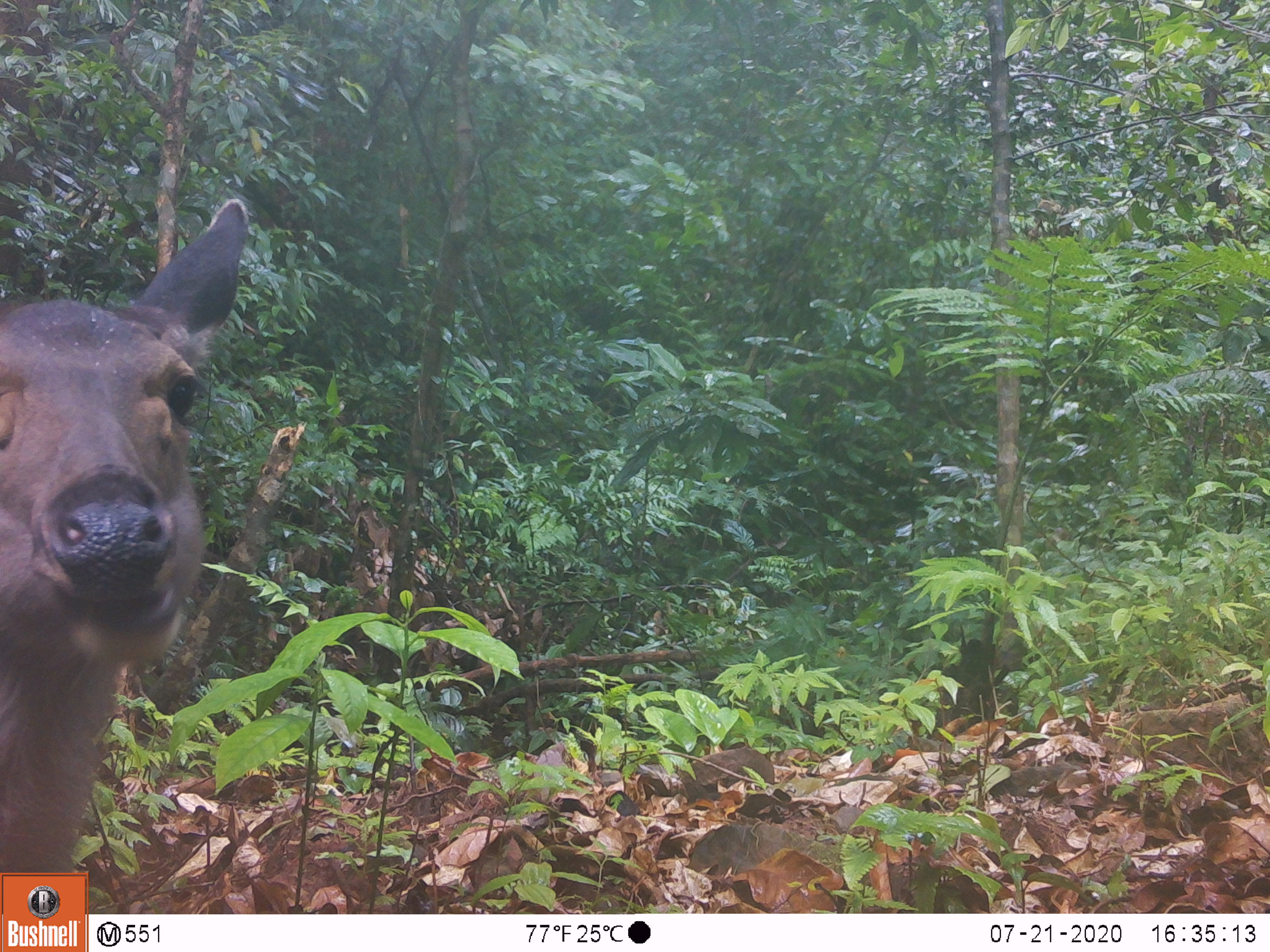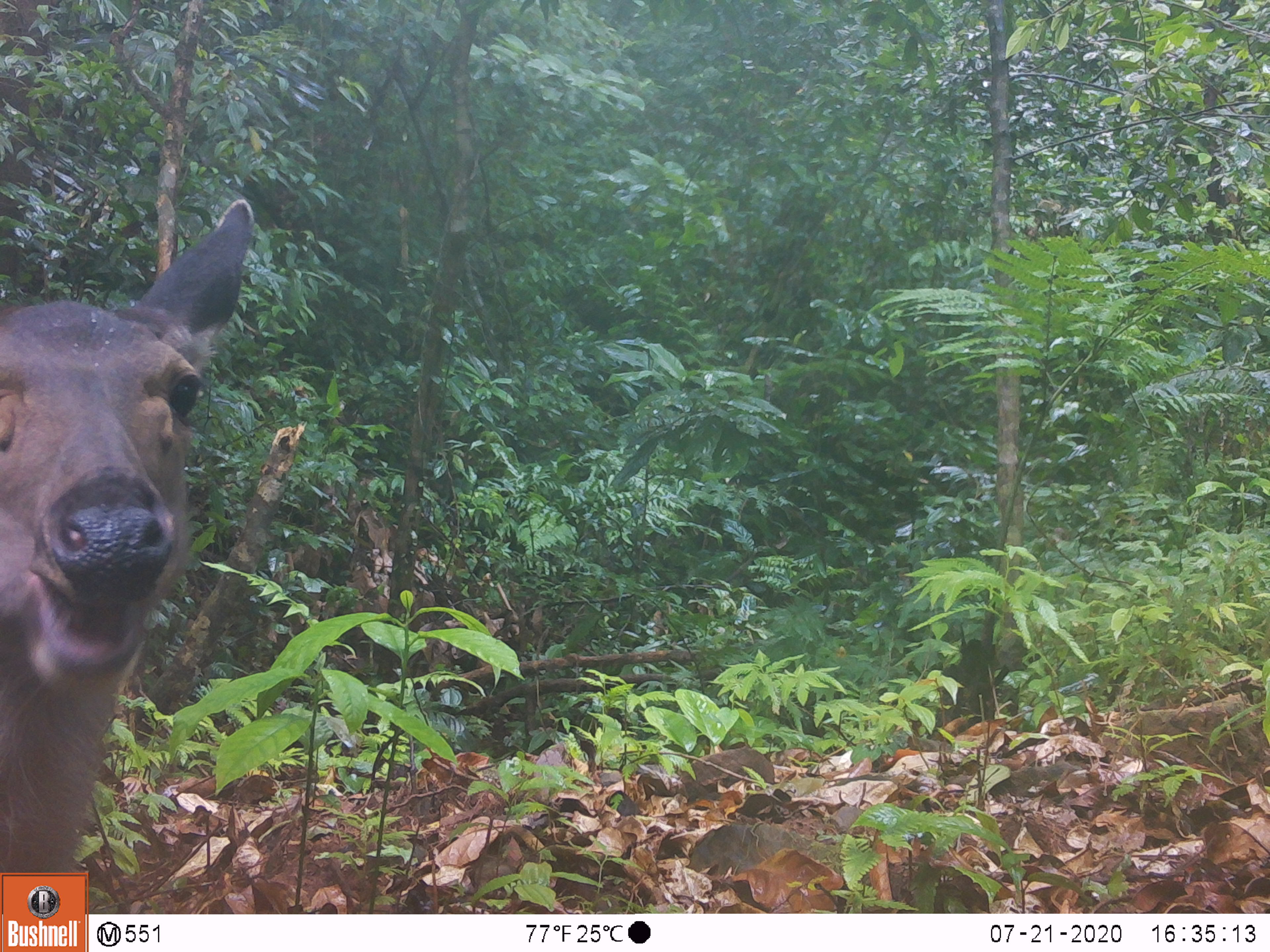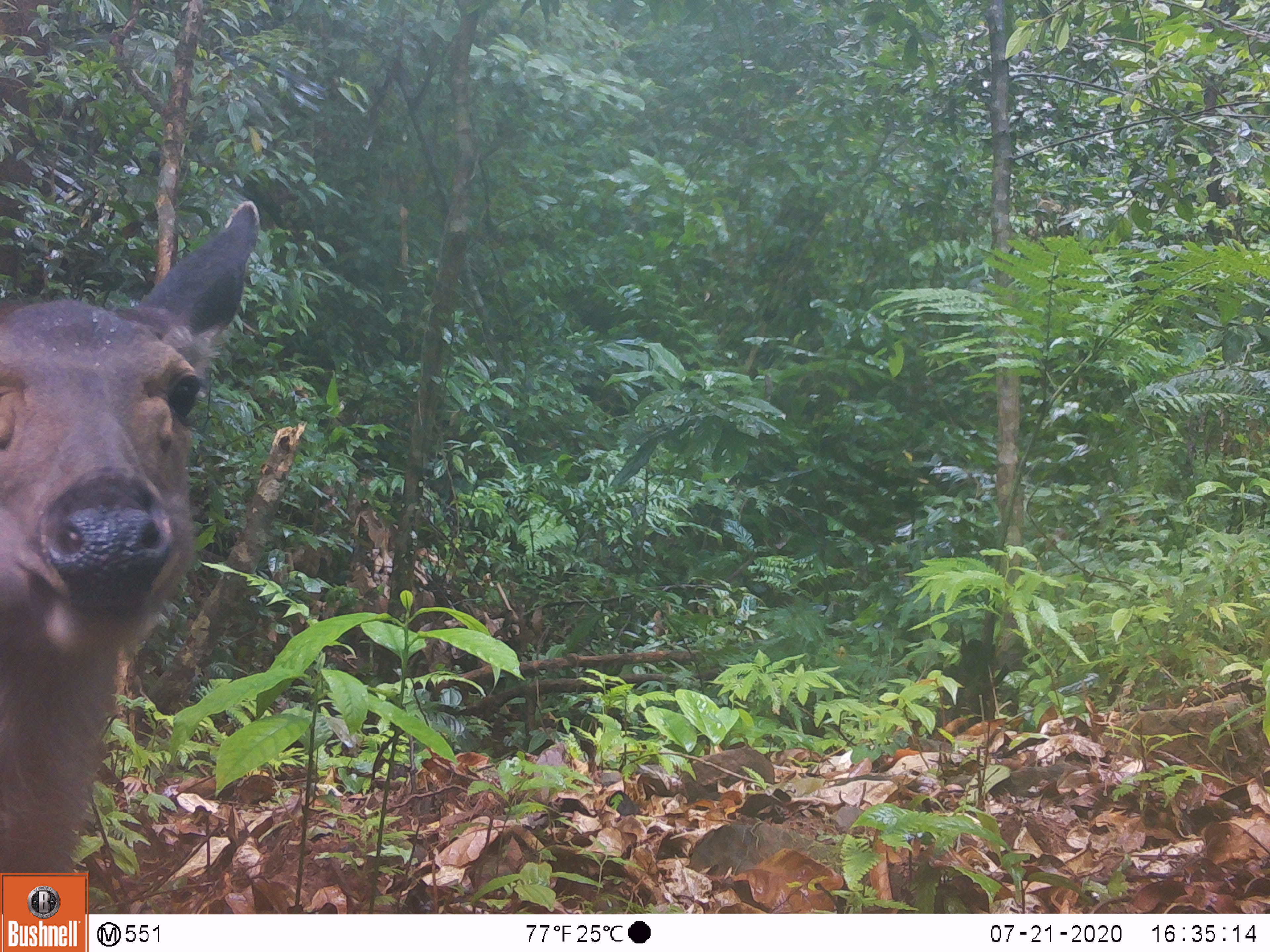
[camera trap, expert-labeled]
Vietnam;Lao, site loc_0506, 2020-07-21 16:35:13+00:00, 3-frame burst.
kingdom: Animalia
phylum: Chordata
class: Mammalia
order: Artiodactyla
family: Cervidae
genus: Rusa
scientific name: Rusa unicolor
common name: sambar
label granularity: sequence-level